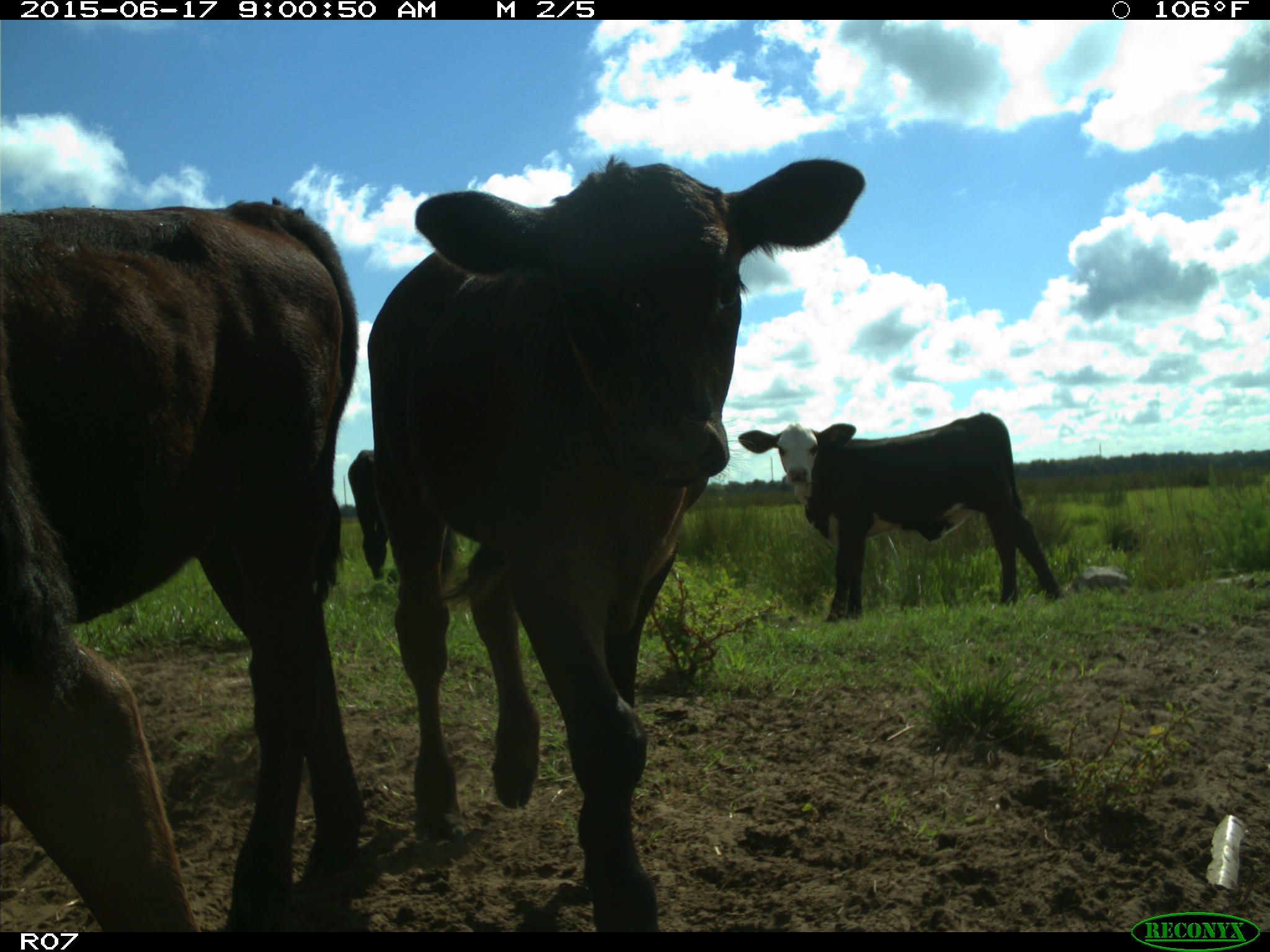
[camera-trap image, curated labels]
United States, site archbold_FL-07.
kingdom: Animalia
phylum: Chordata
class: Mammalia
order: Artiodactyla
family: Bovidae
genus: Bos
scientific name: Bos taurus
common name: domestic cow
Bos taurus (domestic cow).